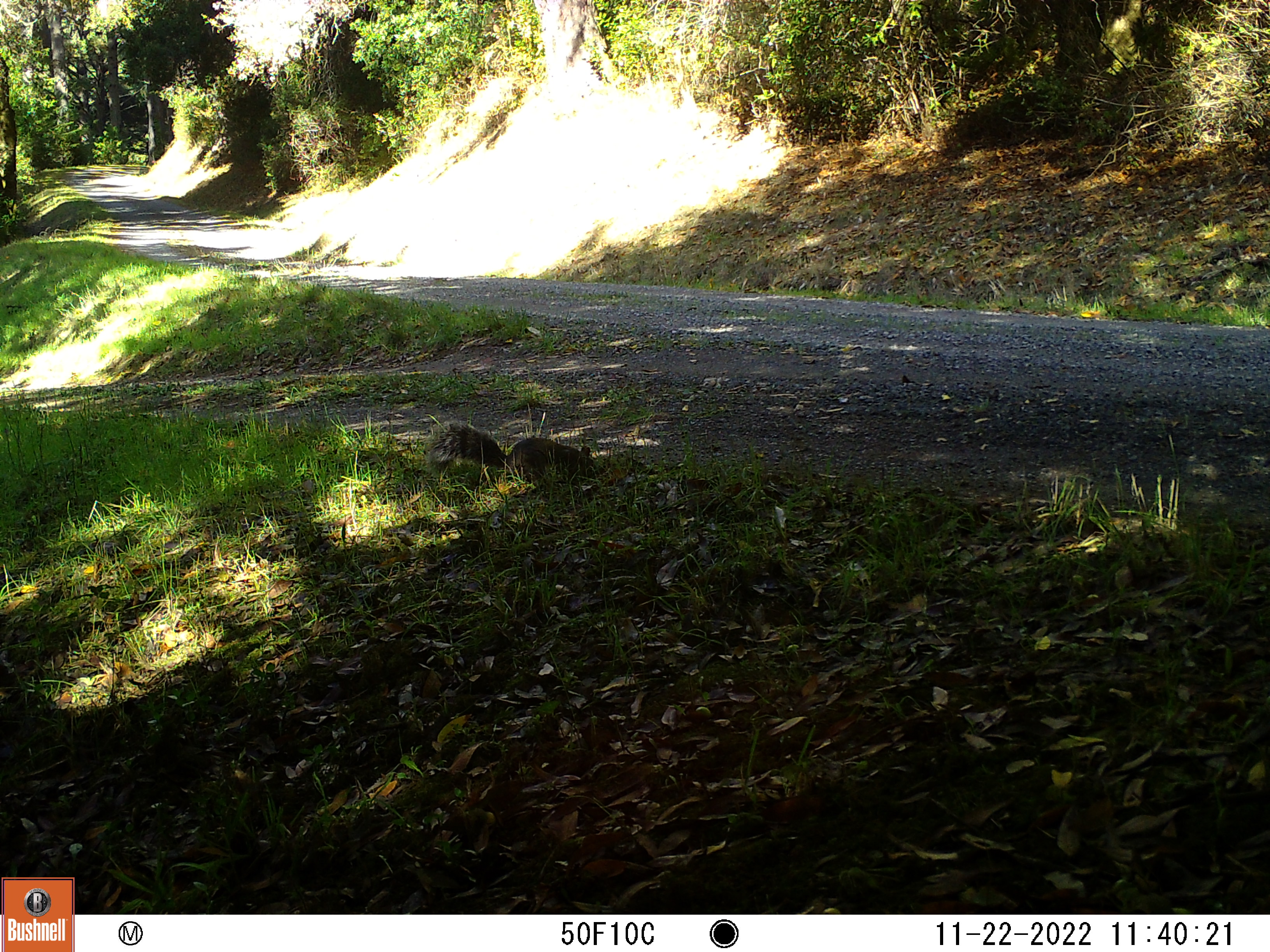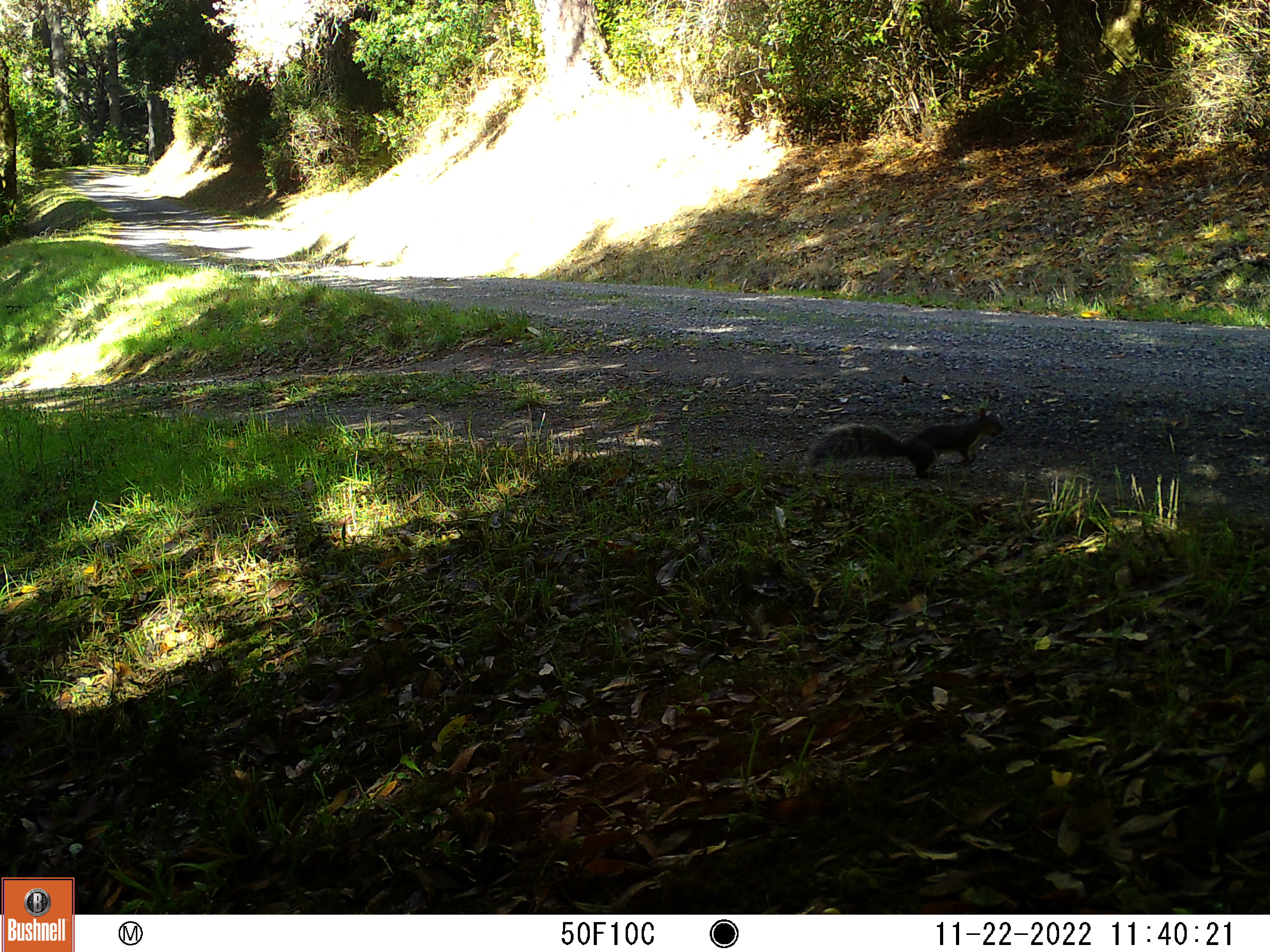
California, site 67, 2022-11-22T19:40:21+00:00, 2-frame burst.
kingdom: Animalia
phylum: Chordata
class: Mammalia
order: Rodentia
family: Sciuridae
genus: Sciurus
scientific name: Sciurus griseus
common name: western gray squirrel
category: western grey squirrel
Western grey squirrel (western gray squirrel) (Sciurus griseus).